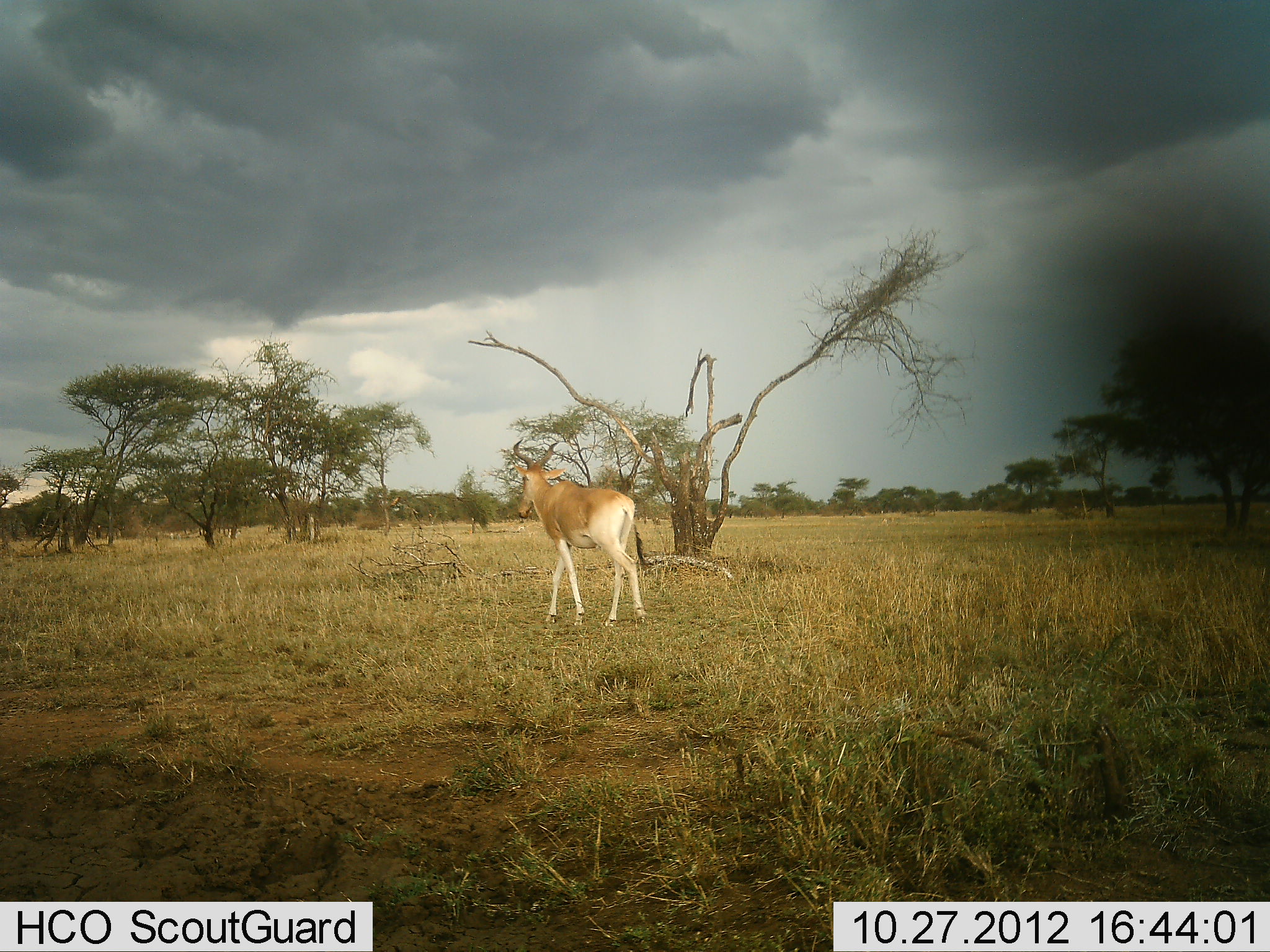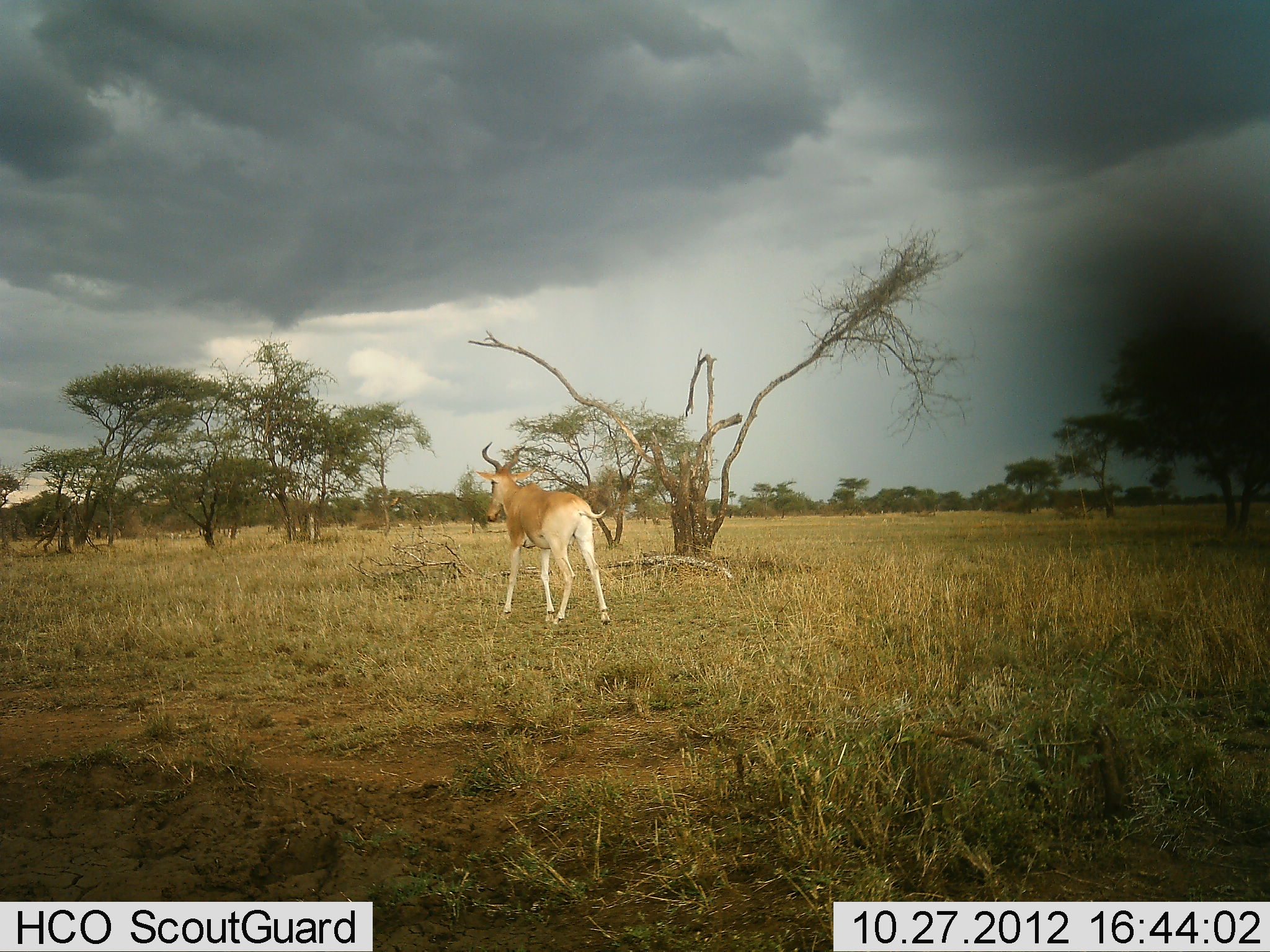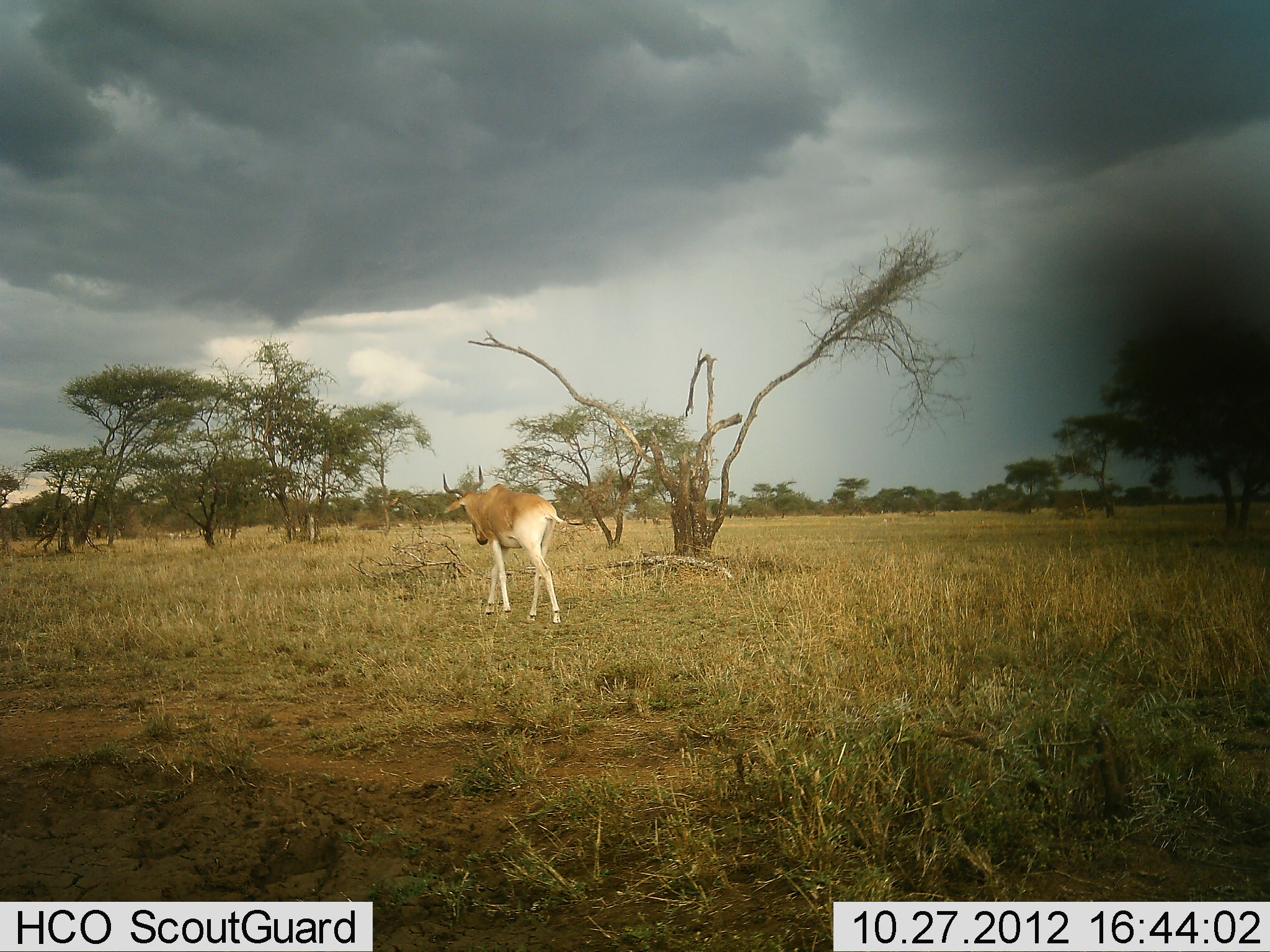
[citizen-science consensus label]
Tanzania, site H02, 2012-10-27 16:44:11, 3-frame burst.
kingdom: Animalia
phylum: Chordata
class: Mammalia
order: Artiodactyla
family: Bovidae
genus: Alcelaphus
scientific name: Alcelaphus buselaphus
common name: hartebeest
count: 1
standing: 20%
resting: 0%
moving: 80%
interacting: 0%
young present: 0%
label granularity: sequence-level